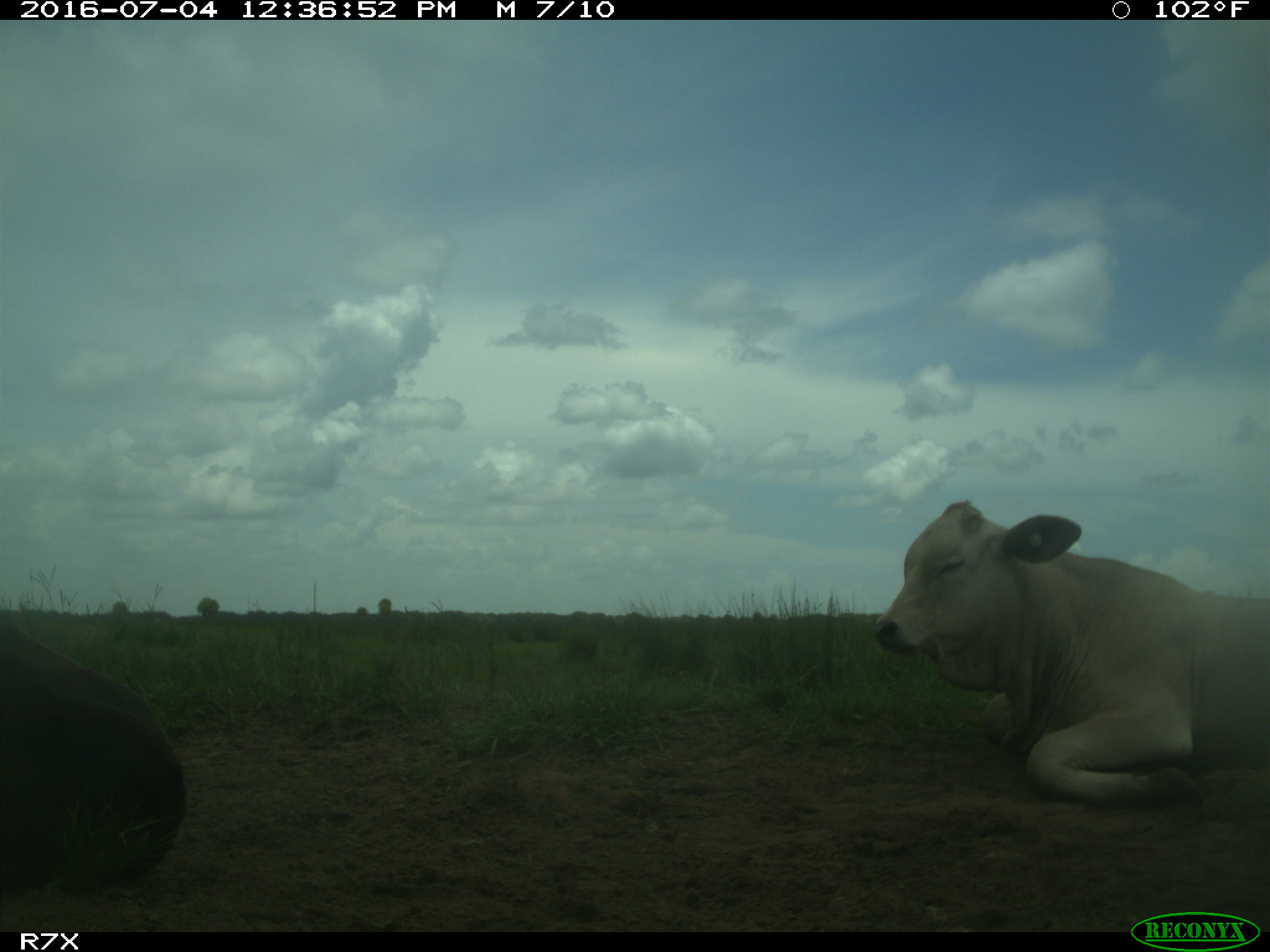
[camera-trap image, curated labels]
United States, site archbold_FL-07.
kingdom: Animalia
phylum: Chordata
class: Mammalia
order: Artiodactyla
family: Bovidae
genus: Bos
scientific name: Bos taurus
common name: domestic cow